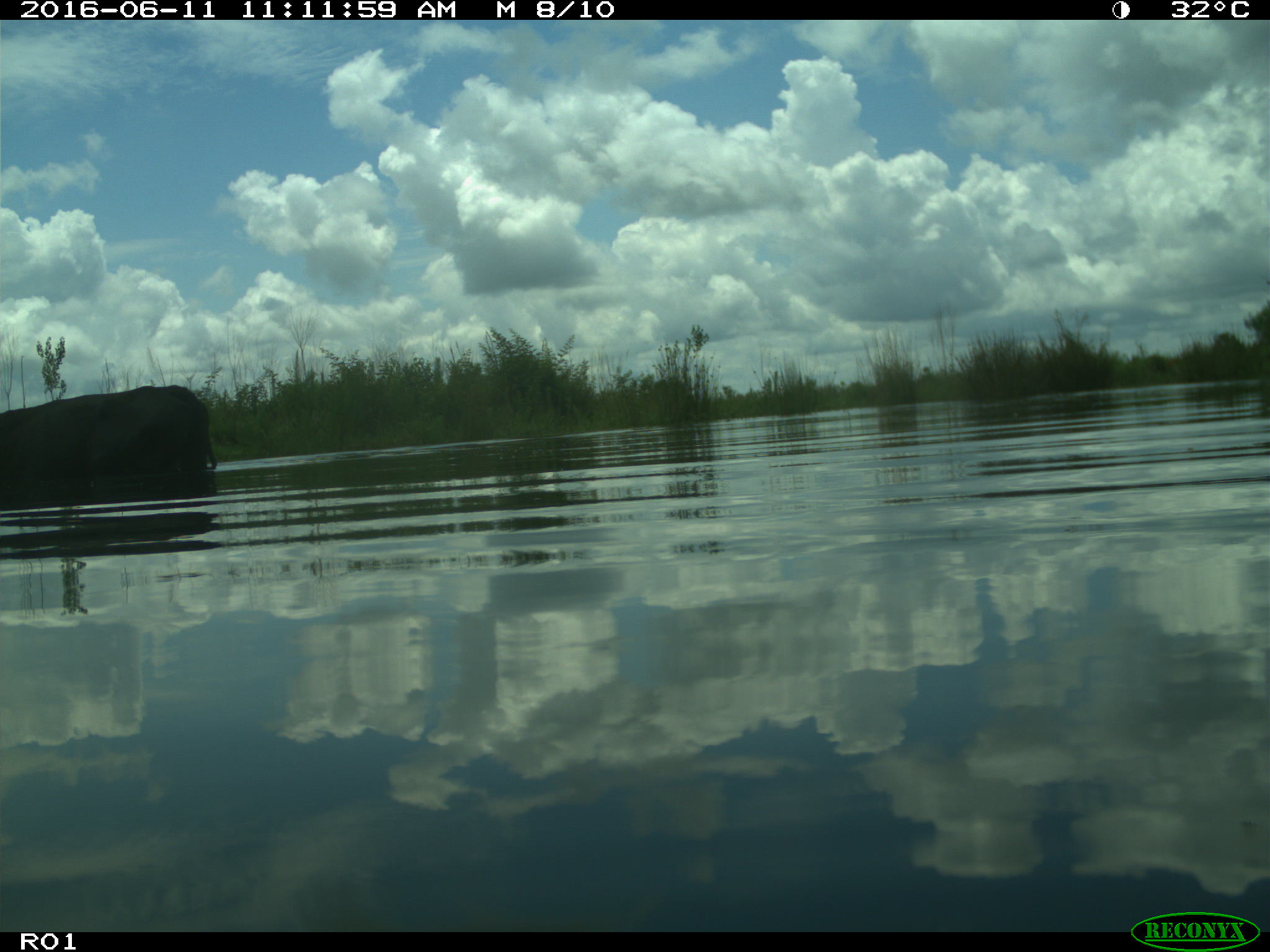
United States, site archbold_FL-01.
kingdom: Animalia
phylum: Chordata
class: Mammalia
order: Artiodactyla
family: Bovidae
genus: Bos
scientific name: Bos taurus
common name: domestic cow